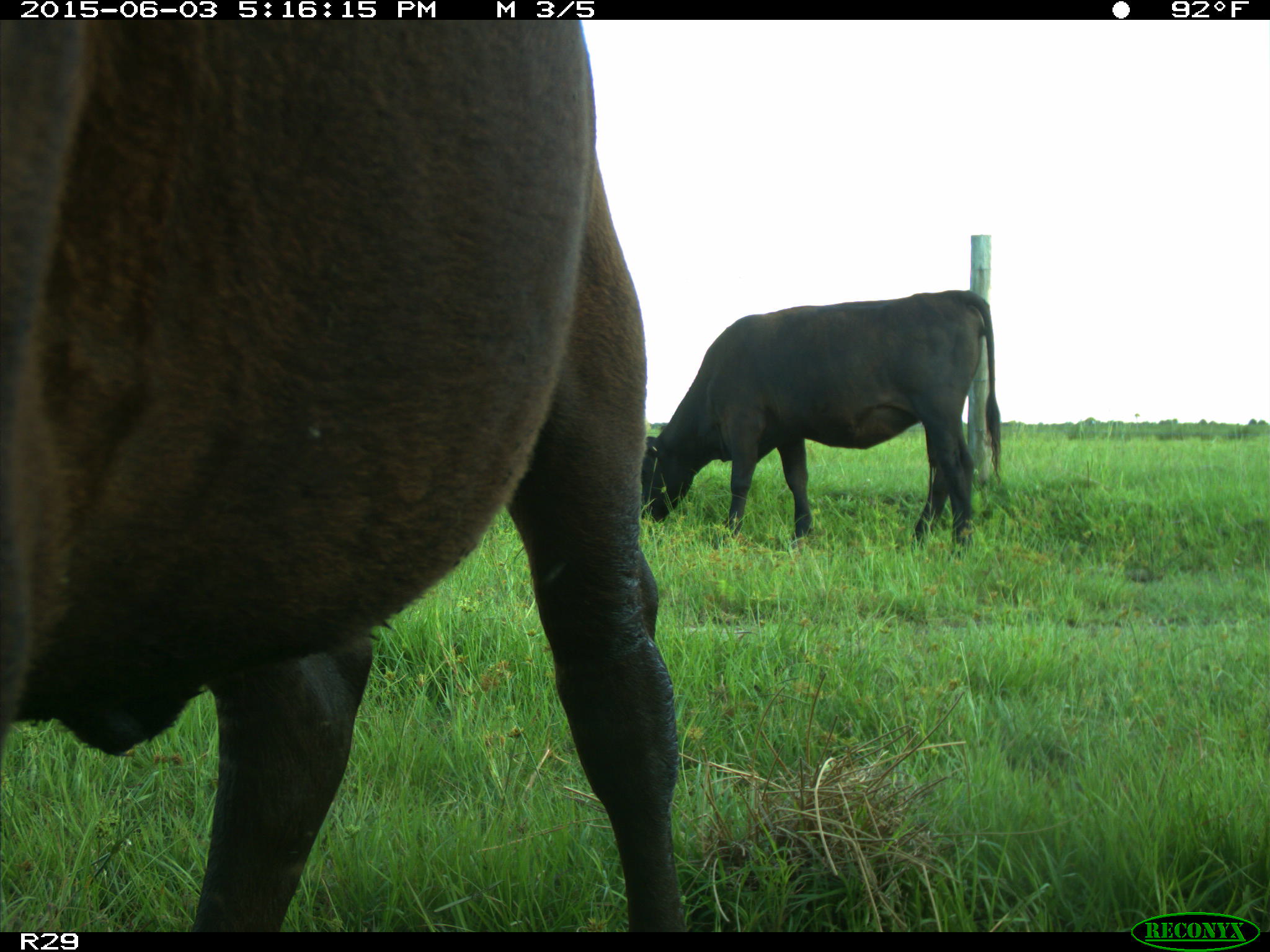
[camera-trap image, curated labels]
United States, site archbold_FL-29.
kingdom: Animalia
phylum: Chordata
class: Mammalia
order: Artiodactyla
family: Bovidae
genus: Bos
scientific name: Bos taurus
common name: domestic cow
Bos taurus (domestic cow).